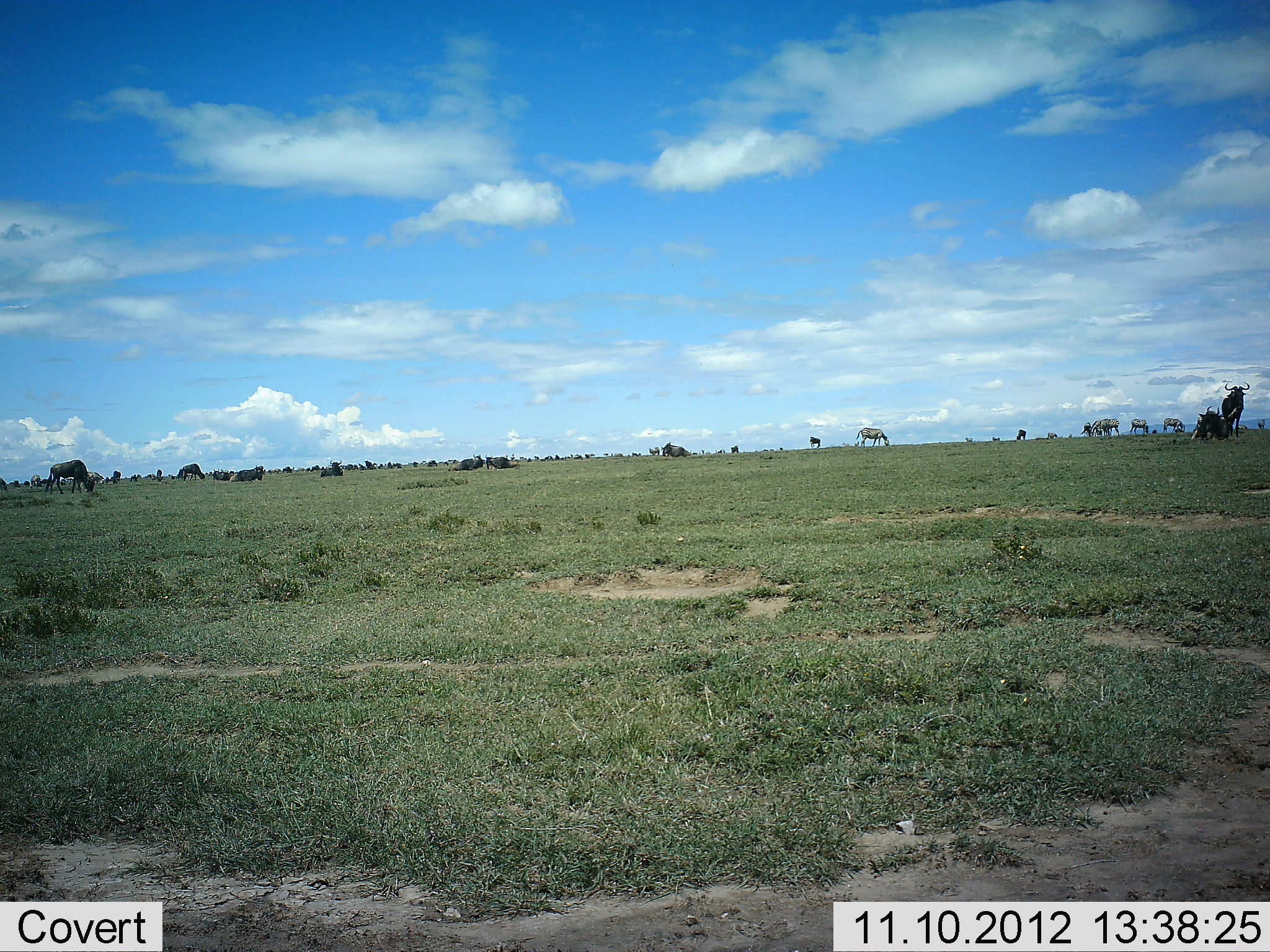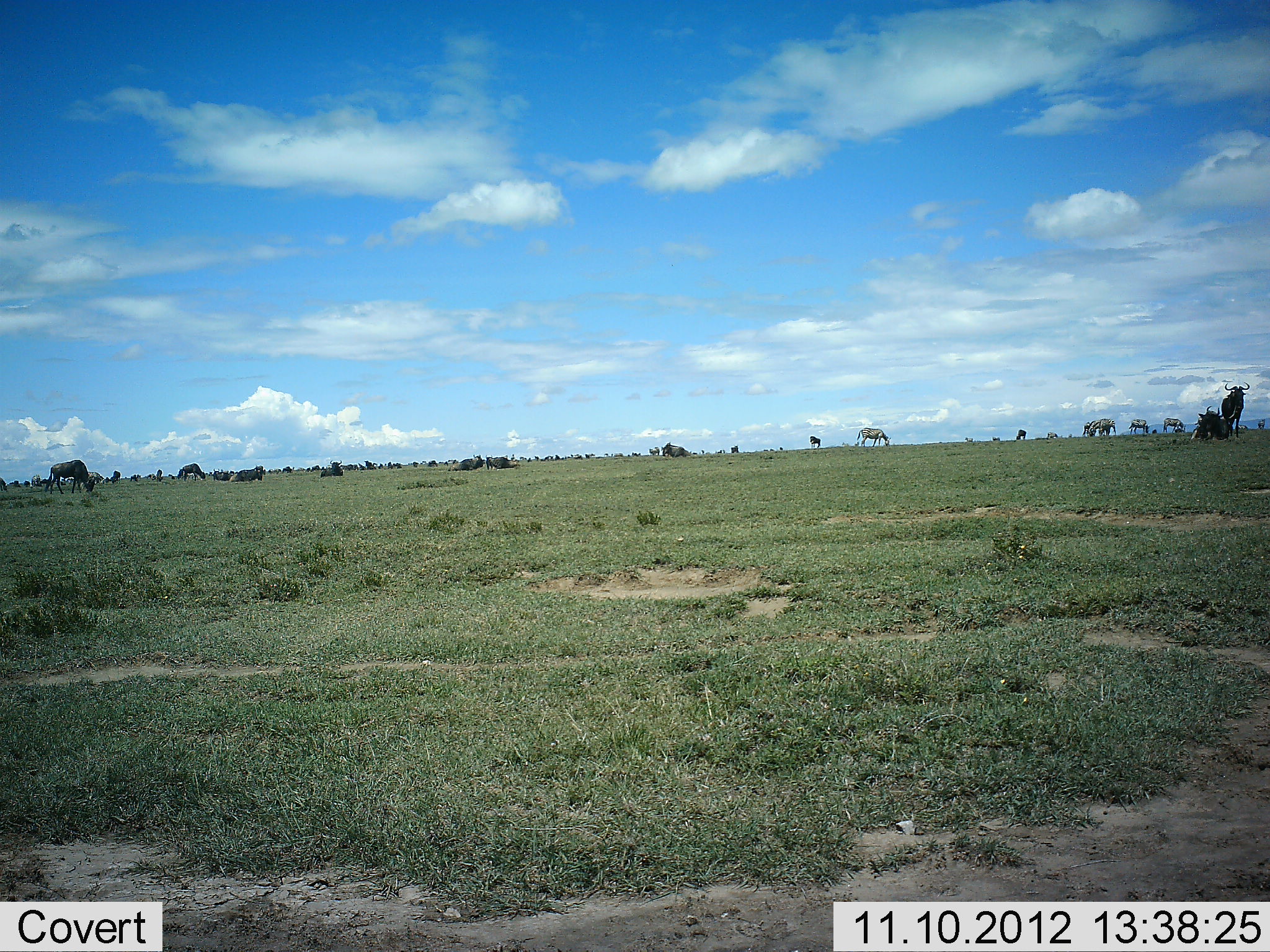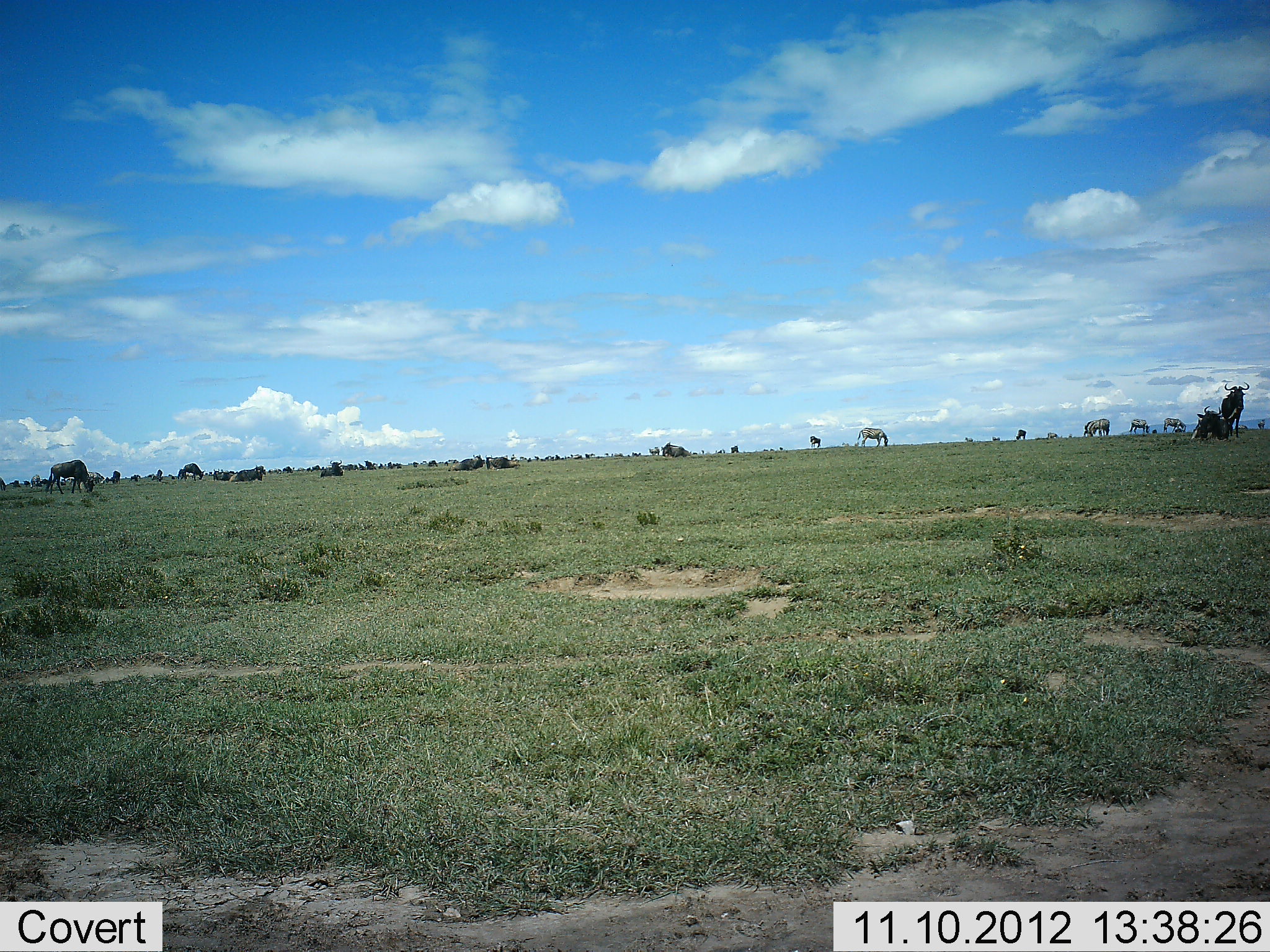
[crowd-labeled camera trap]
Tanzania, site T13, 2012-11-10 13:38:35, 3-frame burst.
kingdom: Animalia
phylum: Chordata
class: Mammalia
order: Artiodactyla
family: Bovidae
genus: Connochaetes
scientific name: Connochaetes taurinus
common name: blue wildebeest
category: wildebeest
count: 11-50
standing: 59%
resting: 65%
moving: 18%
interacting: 6%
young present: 0%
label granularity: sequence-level